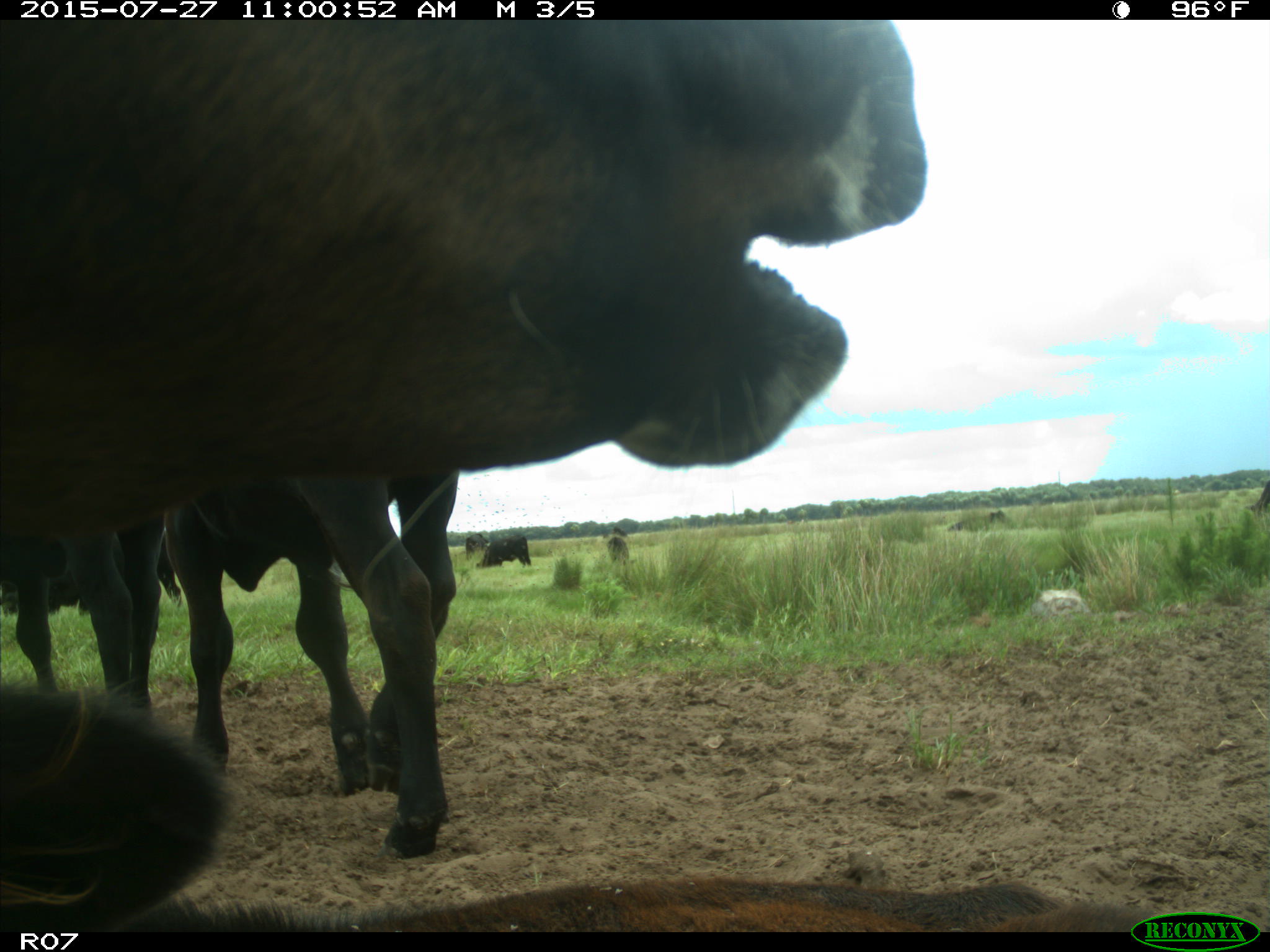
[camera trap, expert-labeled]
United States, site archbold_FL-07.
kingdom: Animalia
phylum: Chordata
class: Mammalia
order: Artiodactyla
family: Bovidae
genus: Bos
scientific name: Bos taurus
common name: domestic cow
Bos taurus (domestic cow).